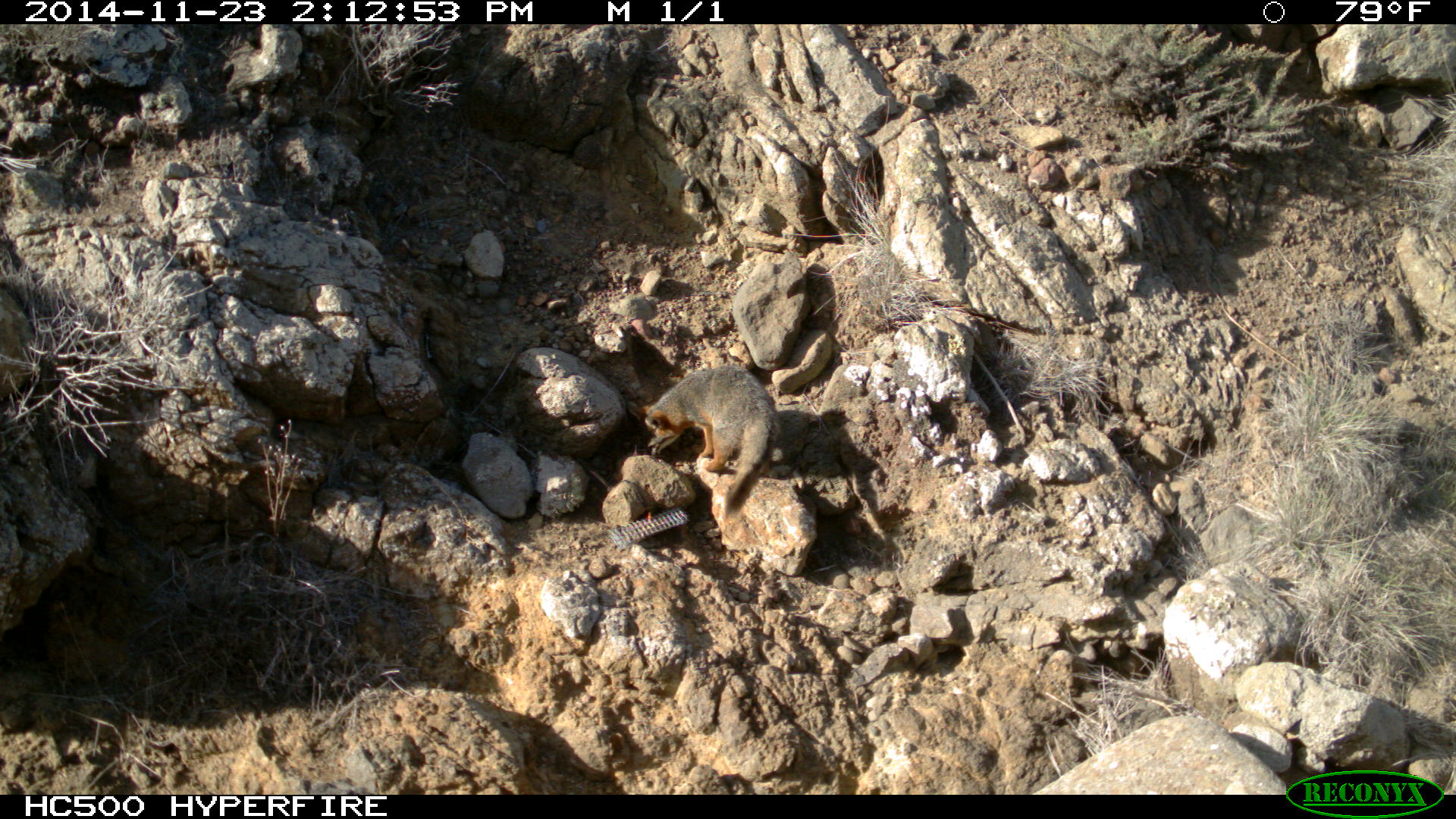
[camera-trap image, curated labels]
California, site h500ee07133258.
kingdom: Animalia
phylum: Chordata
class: Mammalia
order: Carnivora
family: Canidae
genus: Urocyon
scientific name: Urocyon littoralis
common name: island fox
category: fox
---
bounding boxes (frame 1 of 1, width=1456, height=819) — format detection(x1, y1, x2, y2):
fox: detection(638, 365, 782, 525)